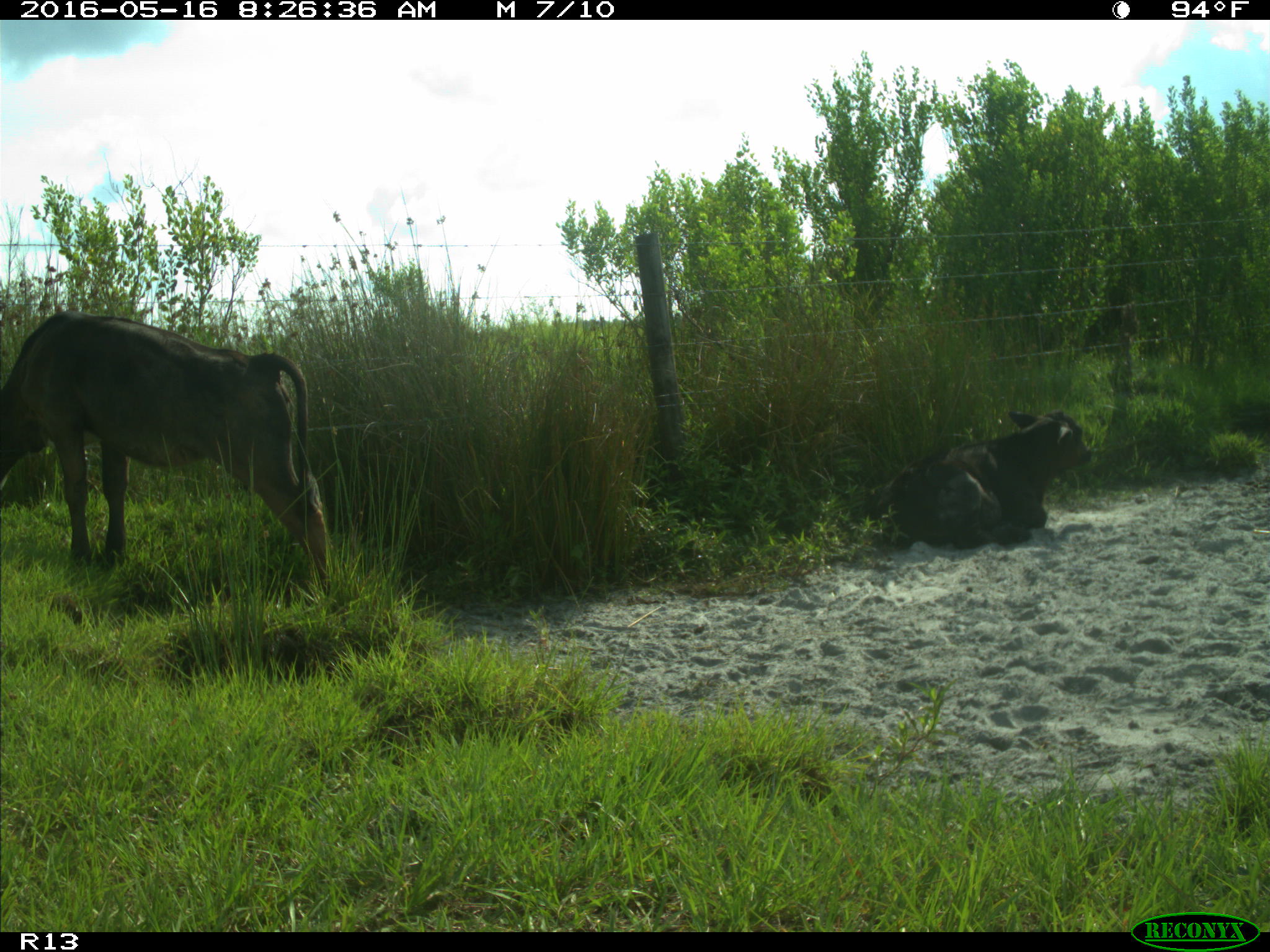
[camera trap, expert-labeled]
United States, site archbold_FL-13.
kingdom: Animalia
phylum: Chordata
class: Mammalia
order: Artiodactyla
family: Bovidae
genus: Bos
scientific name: Bos taurus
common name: domestic cow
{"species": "Bos taurus (domestic cow)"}